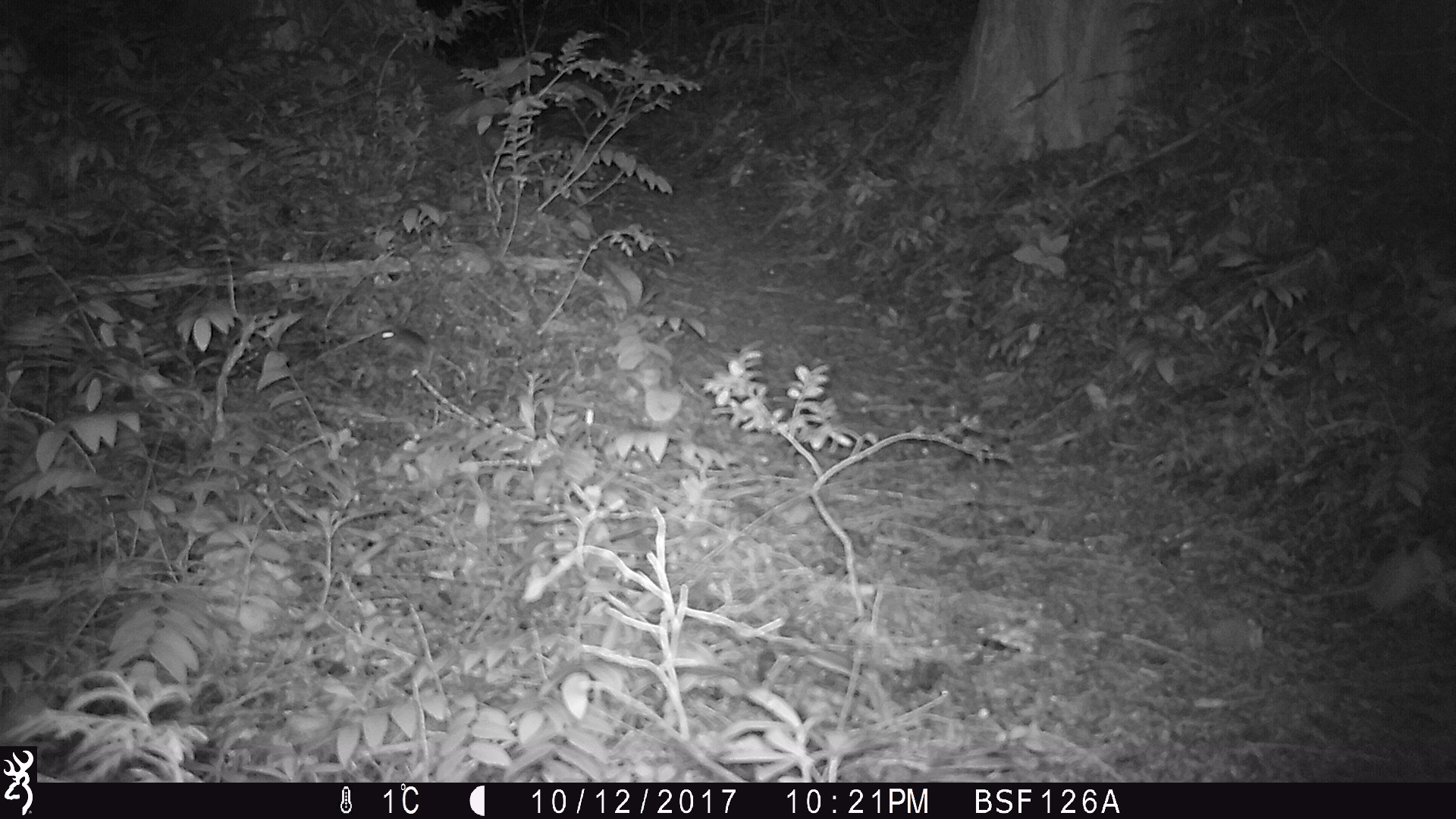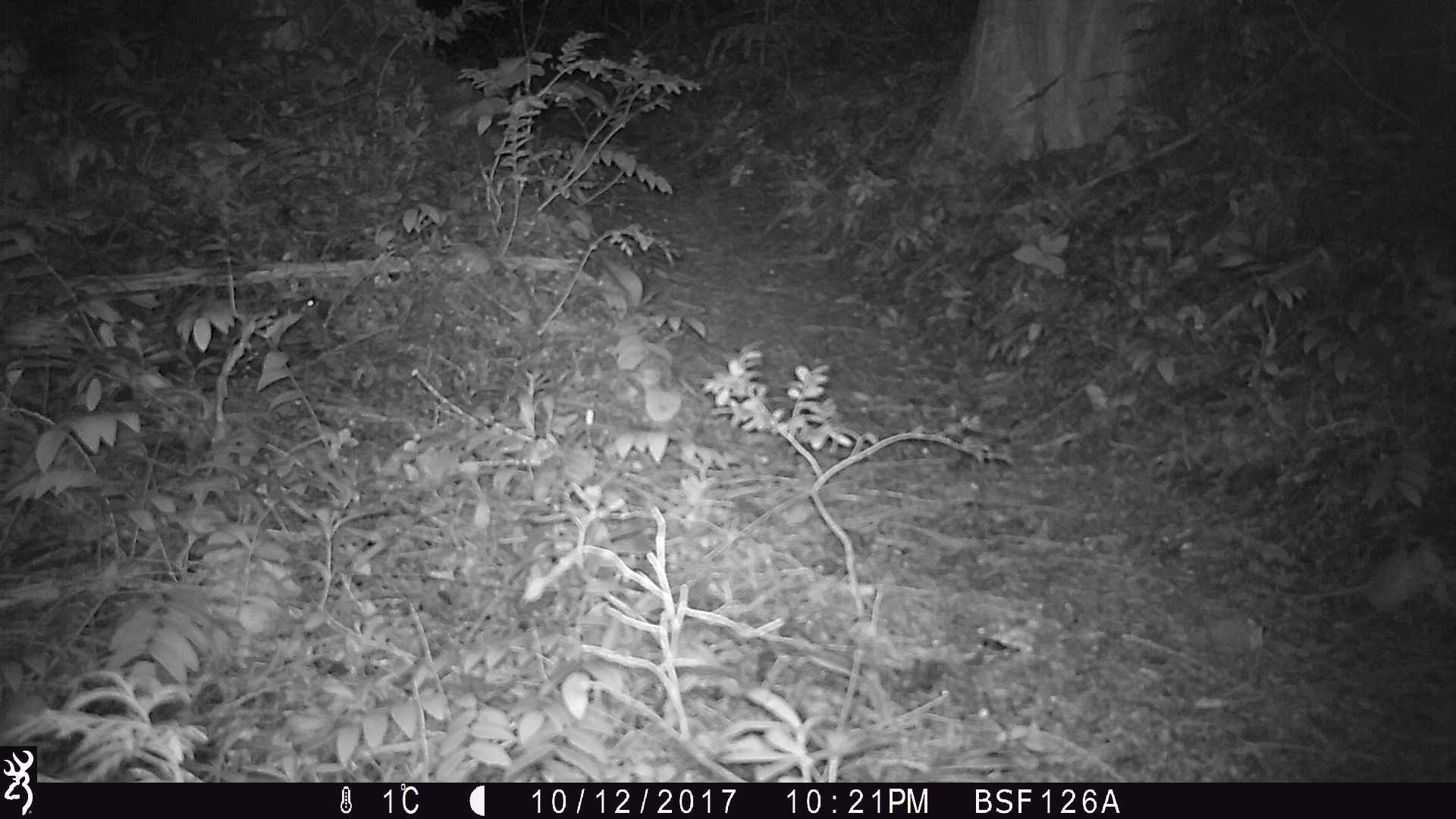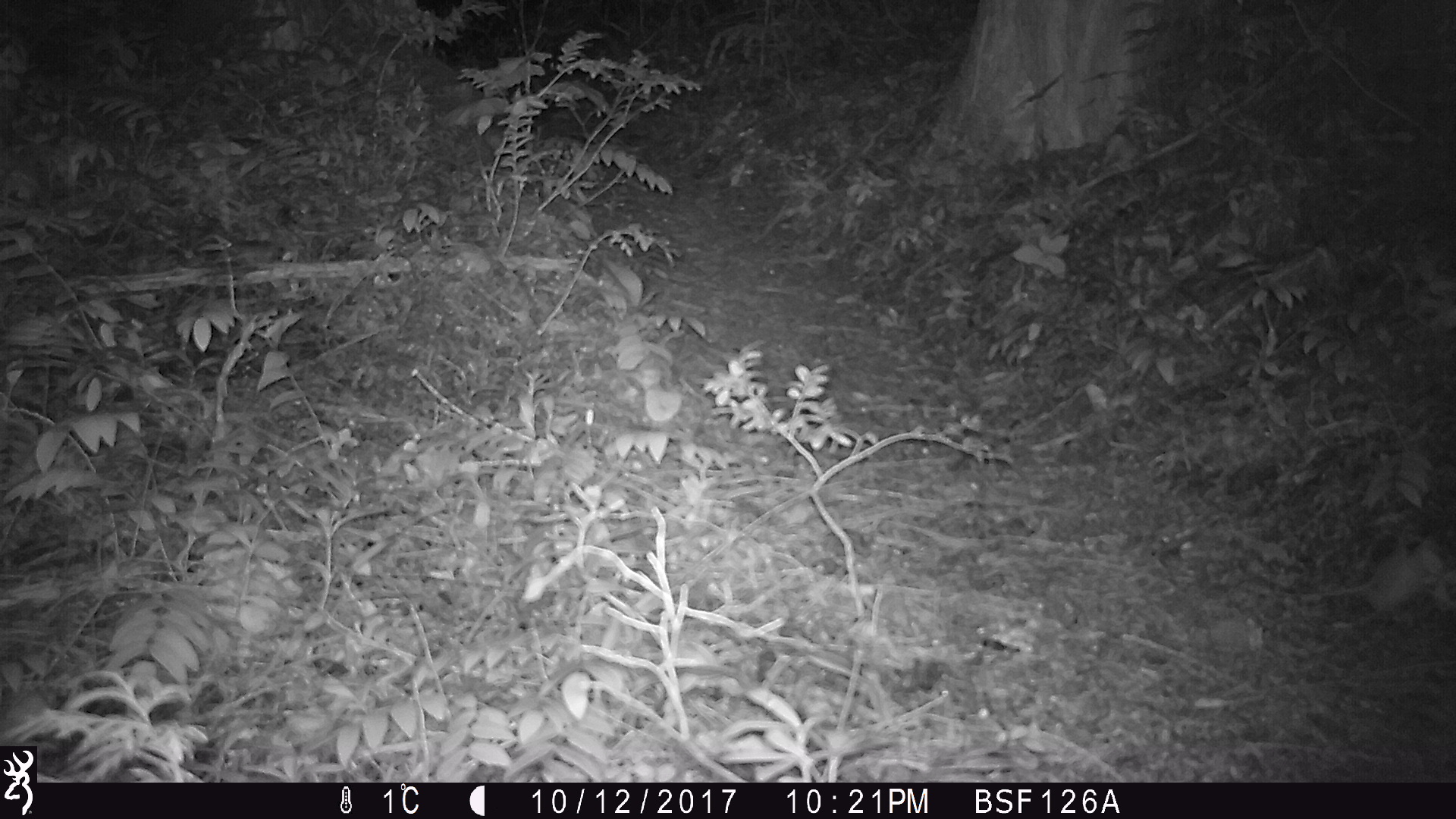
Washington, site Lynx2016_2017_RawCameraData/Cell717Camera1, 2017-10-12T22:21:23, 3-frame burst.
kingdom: Animalia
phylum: Chordata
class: Mammalia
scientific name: Mammalia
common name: small mammal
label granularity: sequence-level